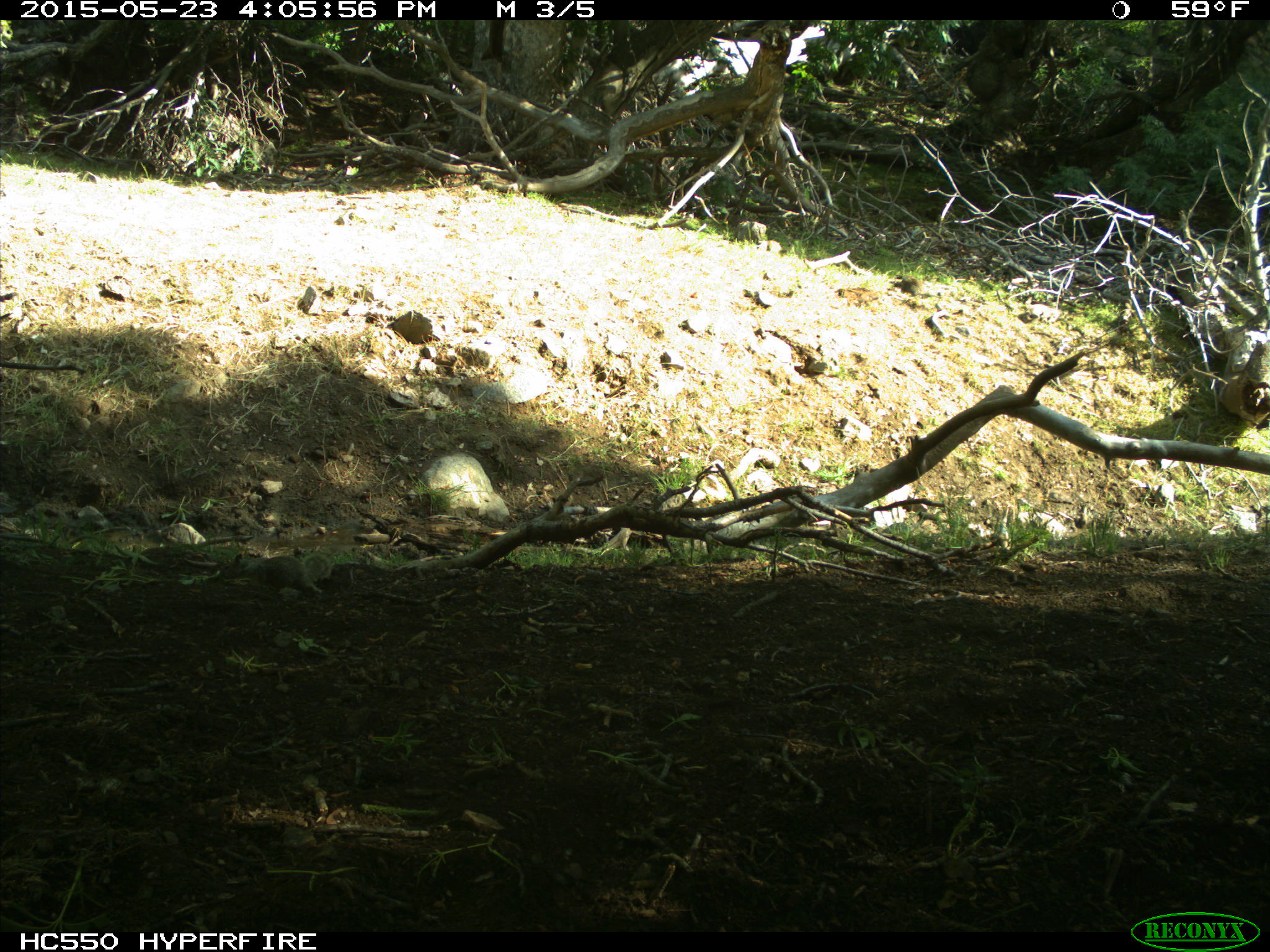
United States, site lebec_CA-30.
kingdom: Animalia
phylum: Chordata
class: Mammalia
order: Rodentia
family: Sciuridae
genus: Otospermophilus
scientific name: Otospermophilus beecheyi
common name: california ground squirrel